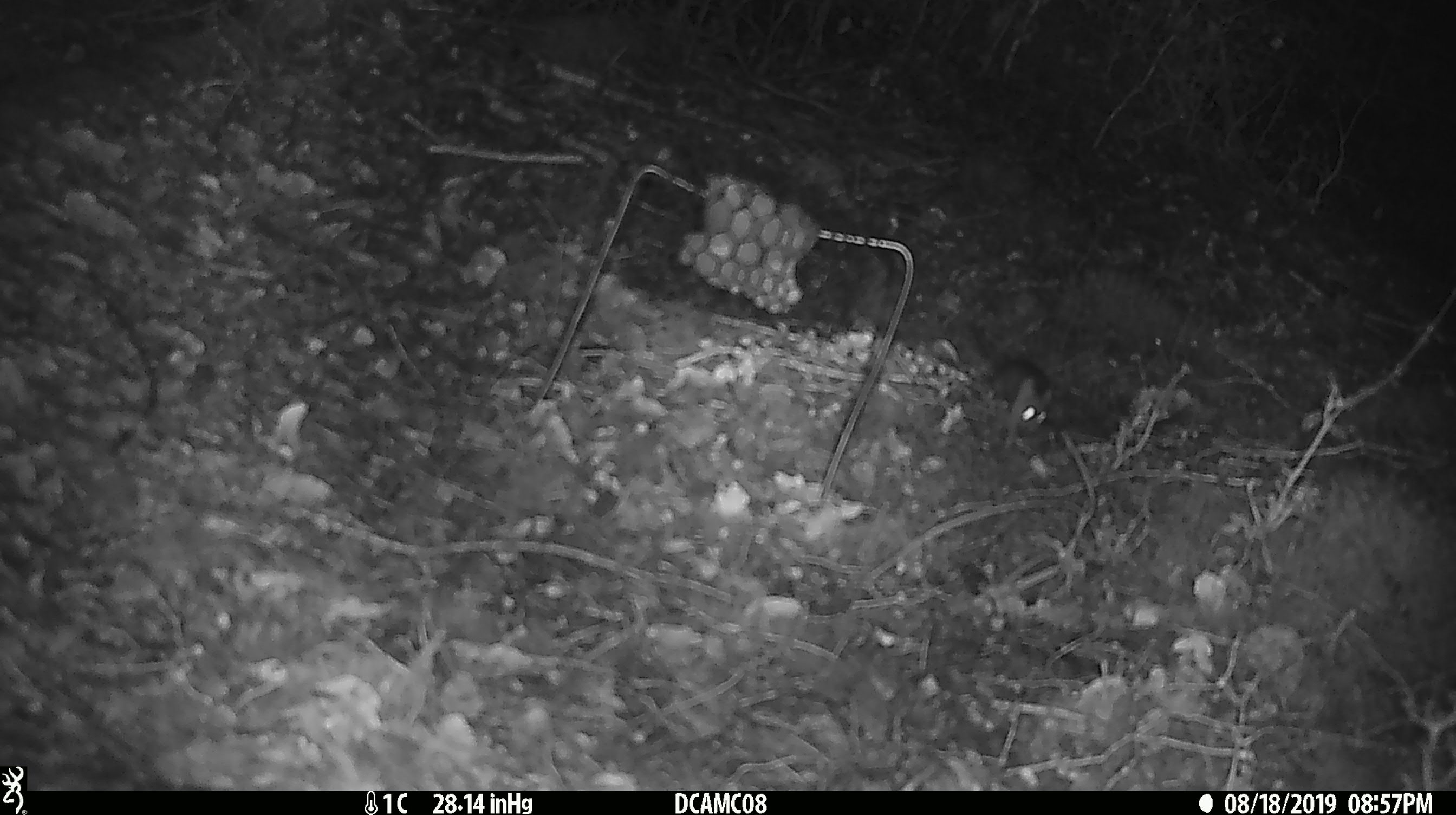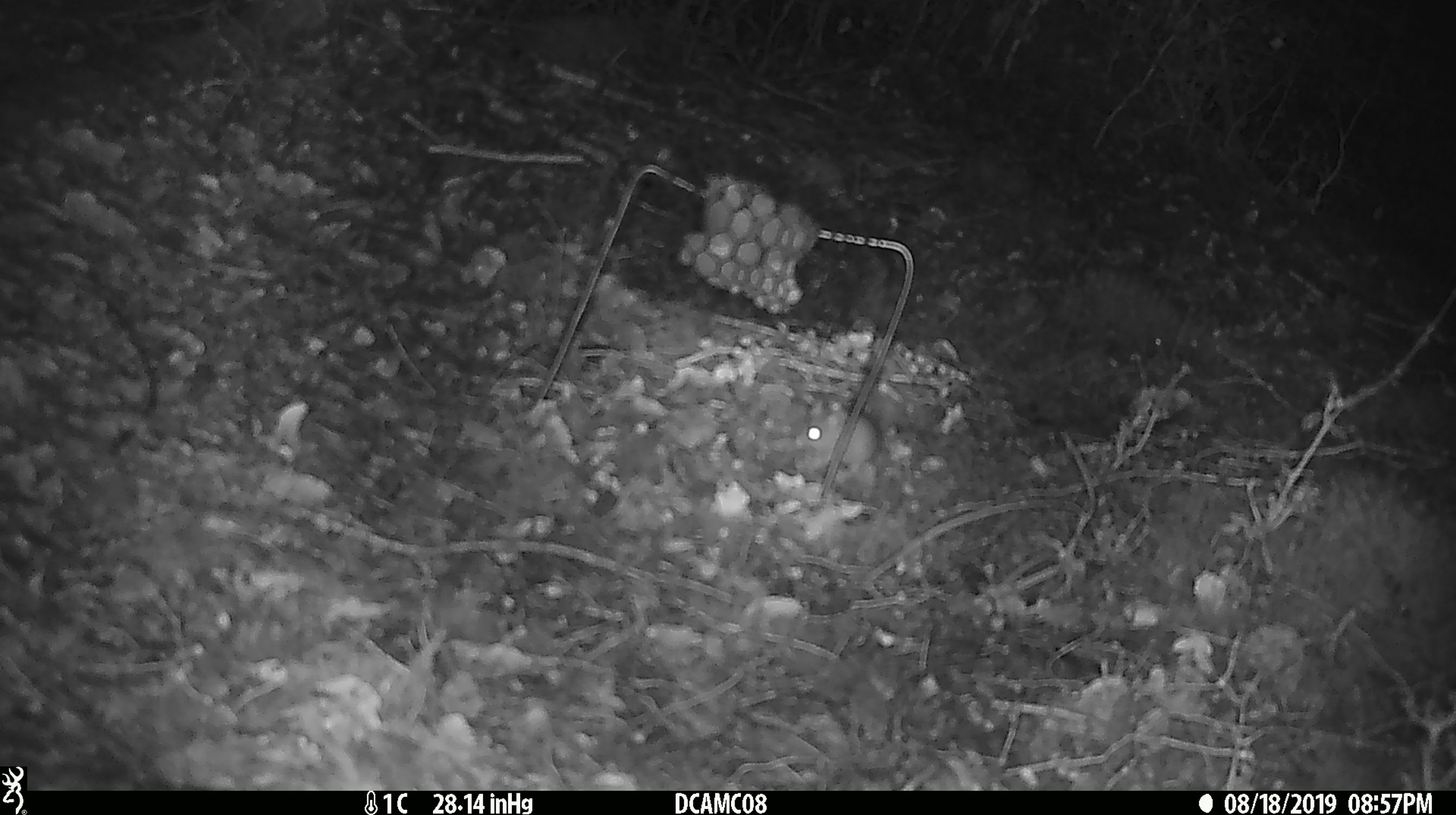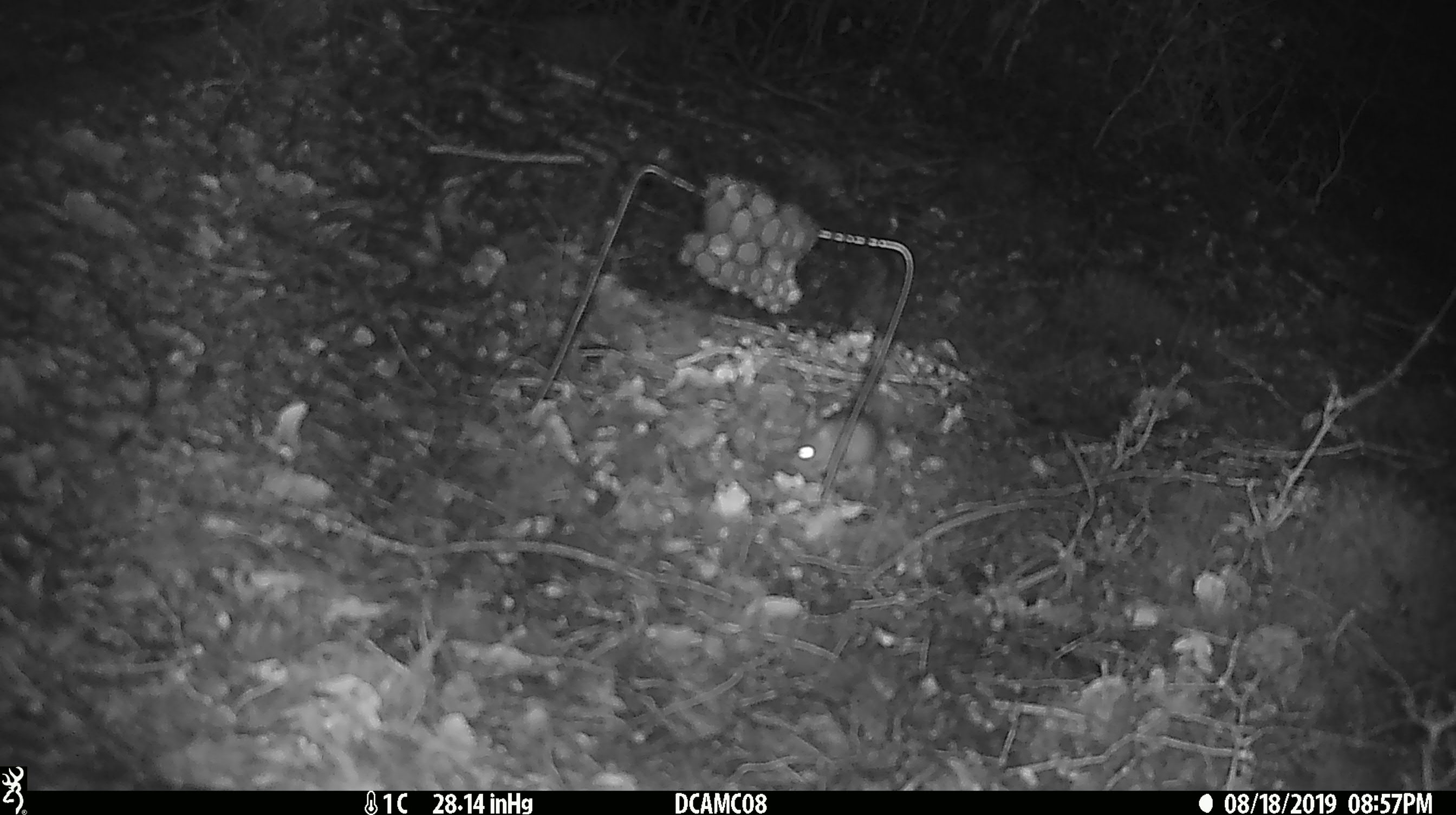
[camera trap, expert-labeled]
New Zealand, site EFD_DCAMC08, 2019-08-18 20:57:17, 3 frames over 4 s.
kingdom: Animalia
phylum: Chordata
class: Mammalia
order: Rodentia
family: Muridae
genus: Mus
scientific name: Mus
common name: mouse